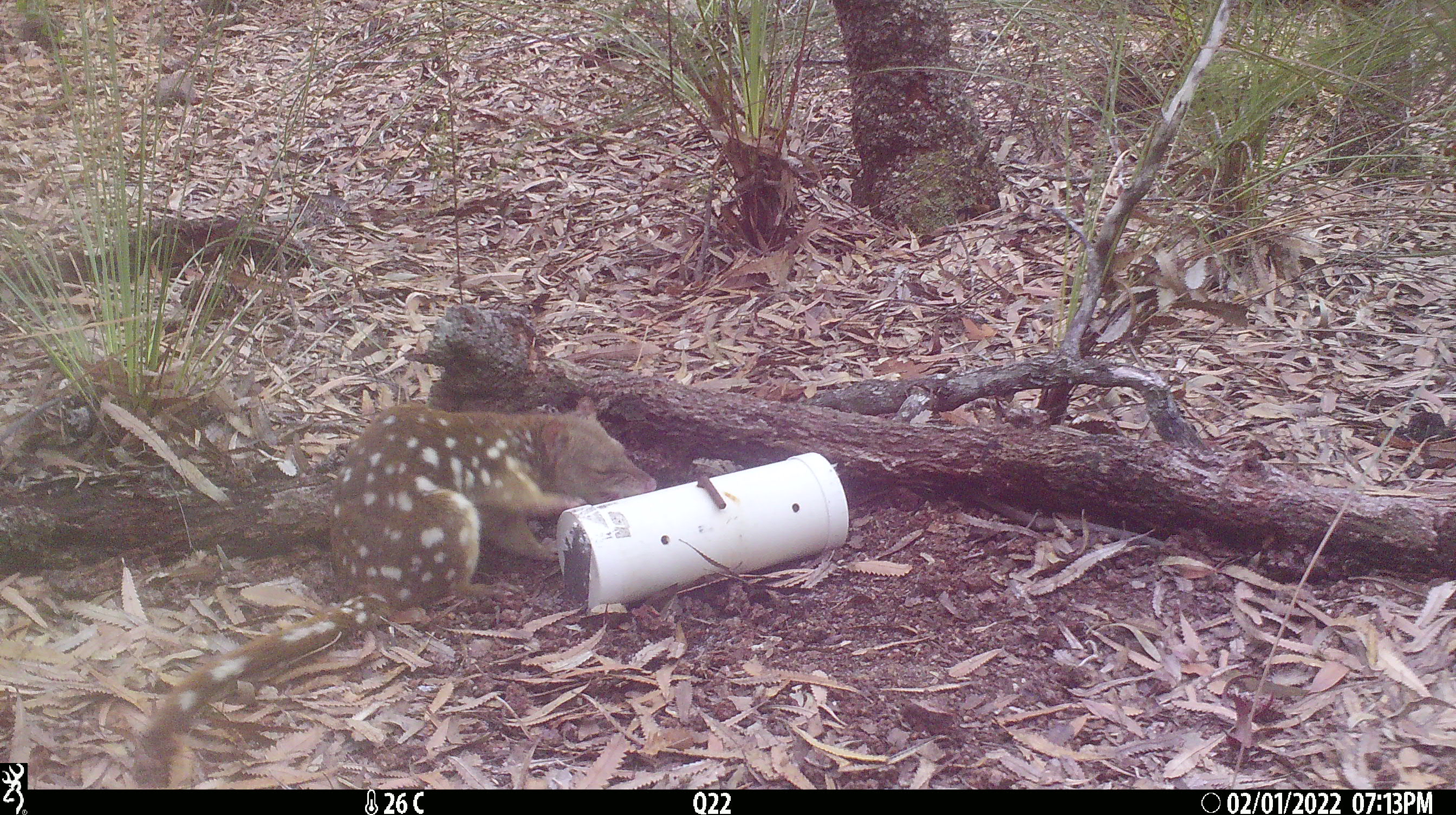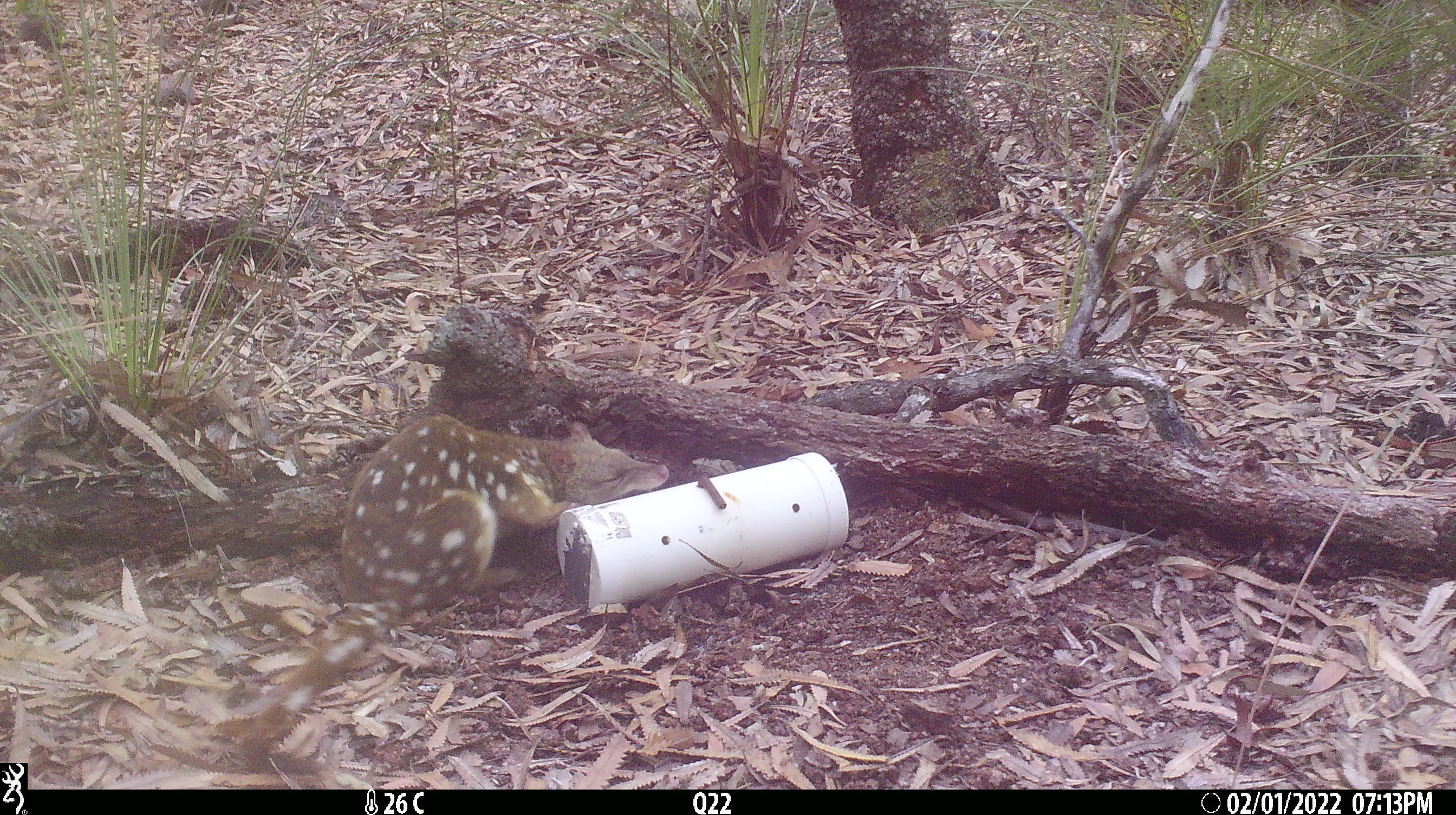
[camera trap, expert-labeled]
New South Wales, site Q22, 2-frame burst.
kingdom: Animalia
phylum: Chordata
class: Mammalia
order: Dasyuromorphia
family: Dasyuridae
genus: Dasyurus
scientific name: Dasyurus maculatus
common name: spotted-tailed quoll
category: quoll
Quoll (spotted-tailed quoll) (Dasyurus maculatus).